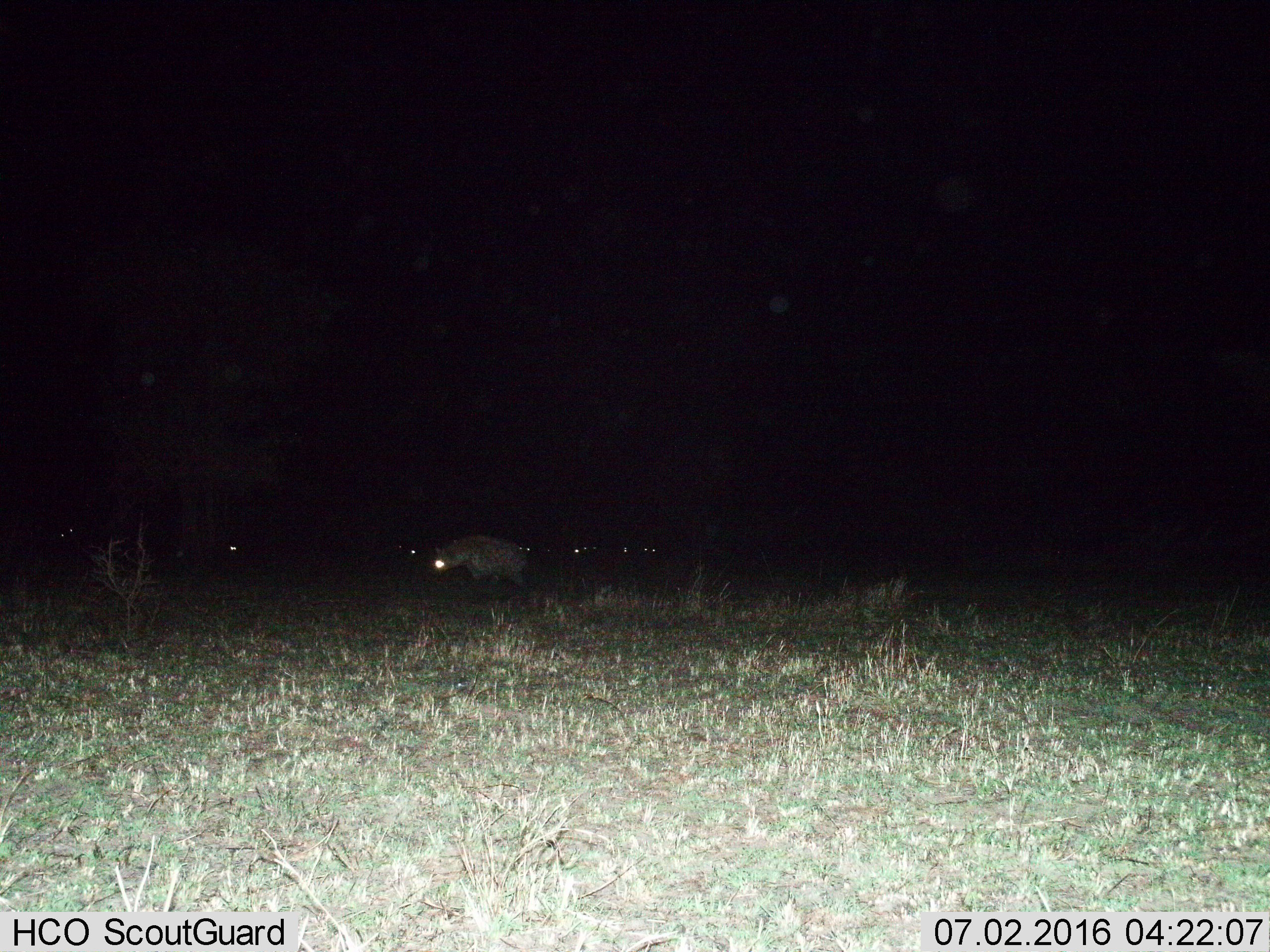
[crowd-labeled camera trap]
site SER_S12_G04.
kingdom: Animalia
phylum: Chordata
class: Mammalia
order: Carnivora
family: Hyaenidae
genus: Crocuta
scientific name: Crocuta crocuta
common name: spotted hyena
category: hyenaspotted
Hyenaspotted (spotted hyena) (Crocuta crocuta), count 1. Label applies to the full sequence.